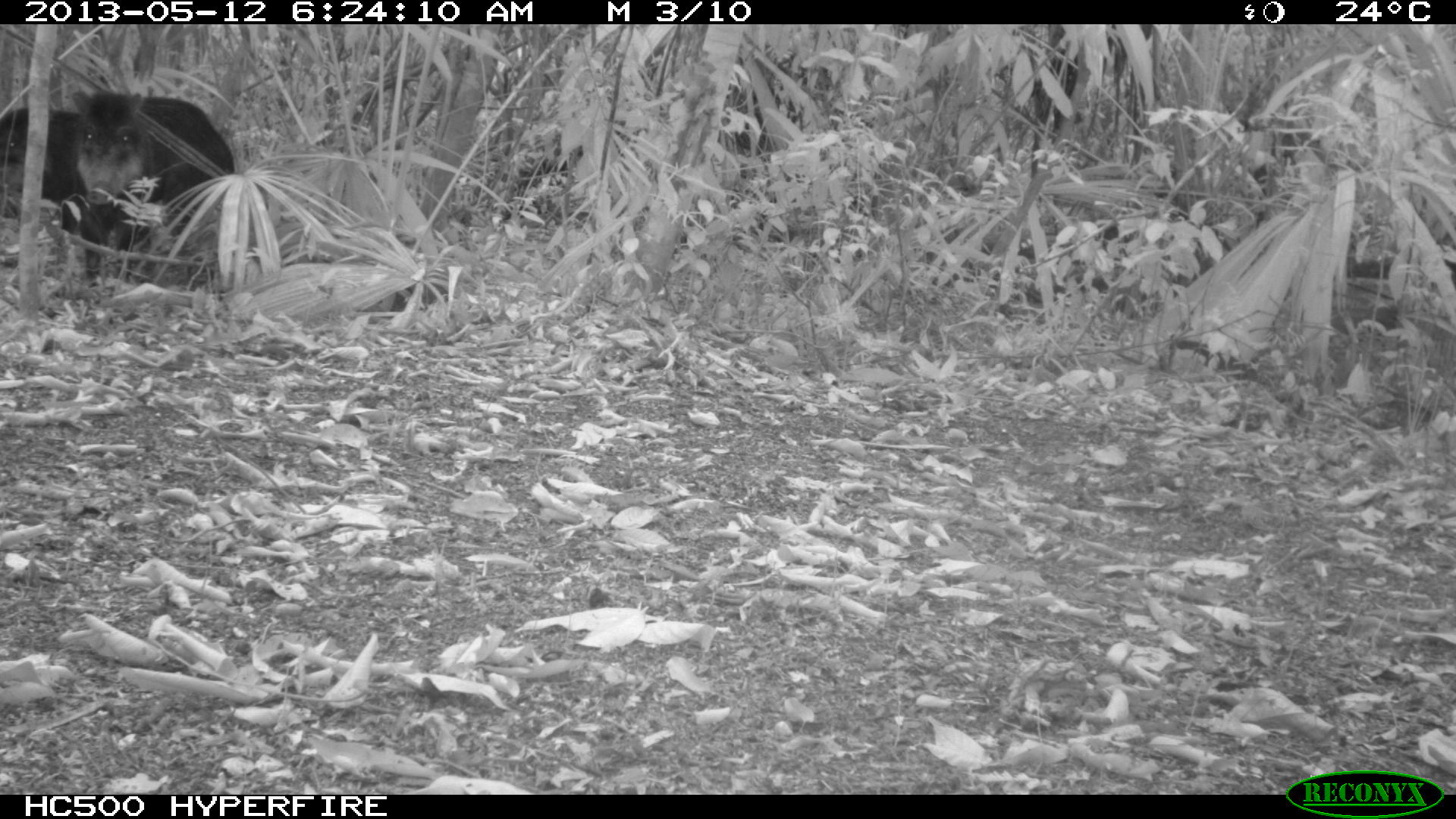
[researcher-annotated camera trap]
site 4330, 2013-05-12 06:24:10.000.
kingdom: Animalia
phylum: Chordata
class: Mammalia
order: Artiodactyla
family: Tayassuidae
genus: Tayassu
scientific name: Tayassu pecari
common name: white-lipped peccary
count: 5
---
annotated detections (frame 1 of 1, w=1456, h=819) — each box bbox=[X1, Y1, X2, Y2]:
tayassu pecari: bbox=[72, 89, 234, 288]; bbox=[0, 106, 73, 219]